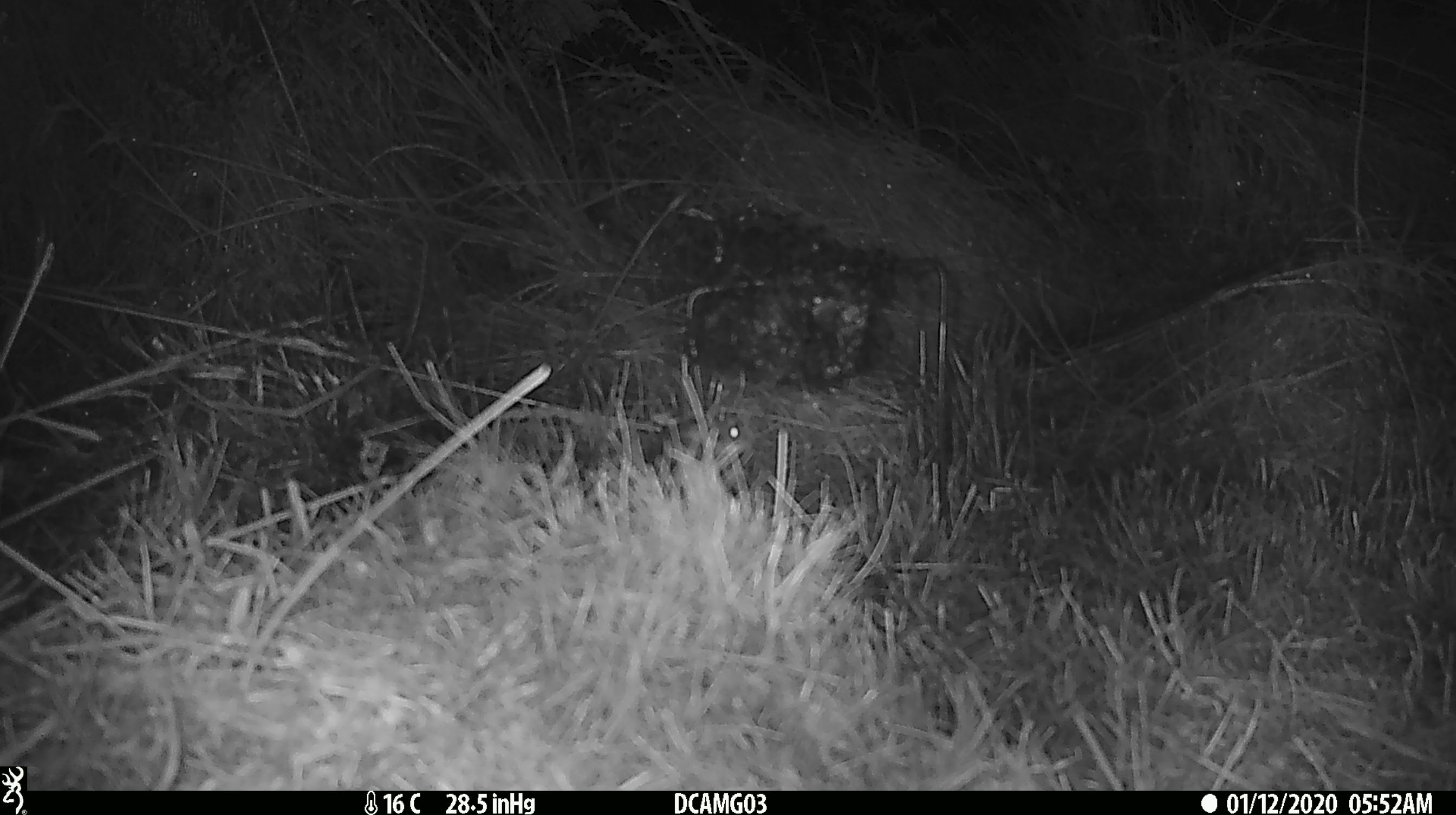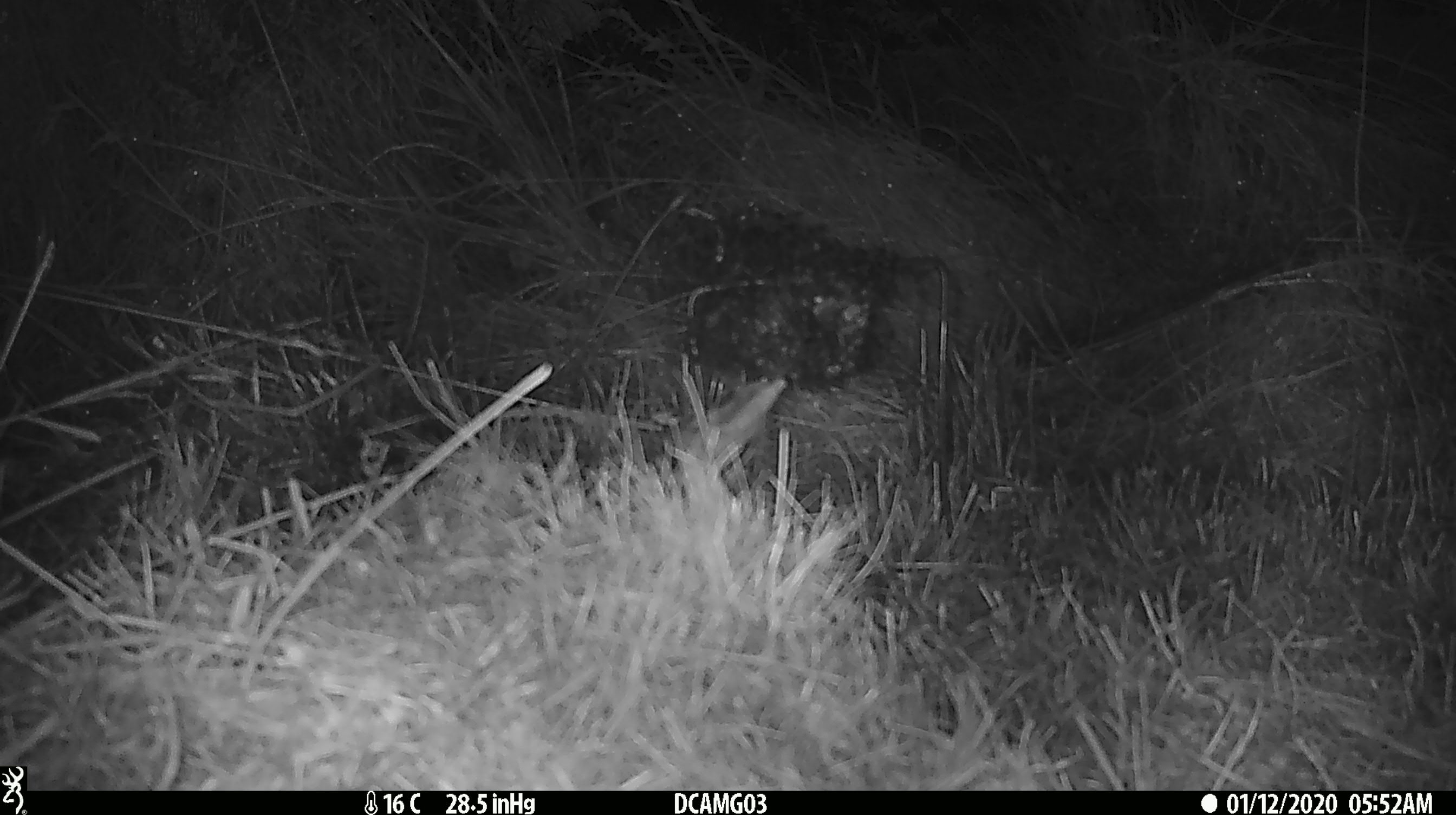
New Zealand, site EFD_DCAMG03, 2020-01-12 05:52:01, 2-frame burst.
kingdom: Animalia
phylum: Chordata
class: Mammalia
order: Rodentia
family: Muridae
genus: Mus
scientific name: Mus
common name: mouse